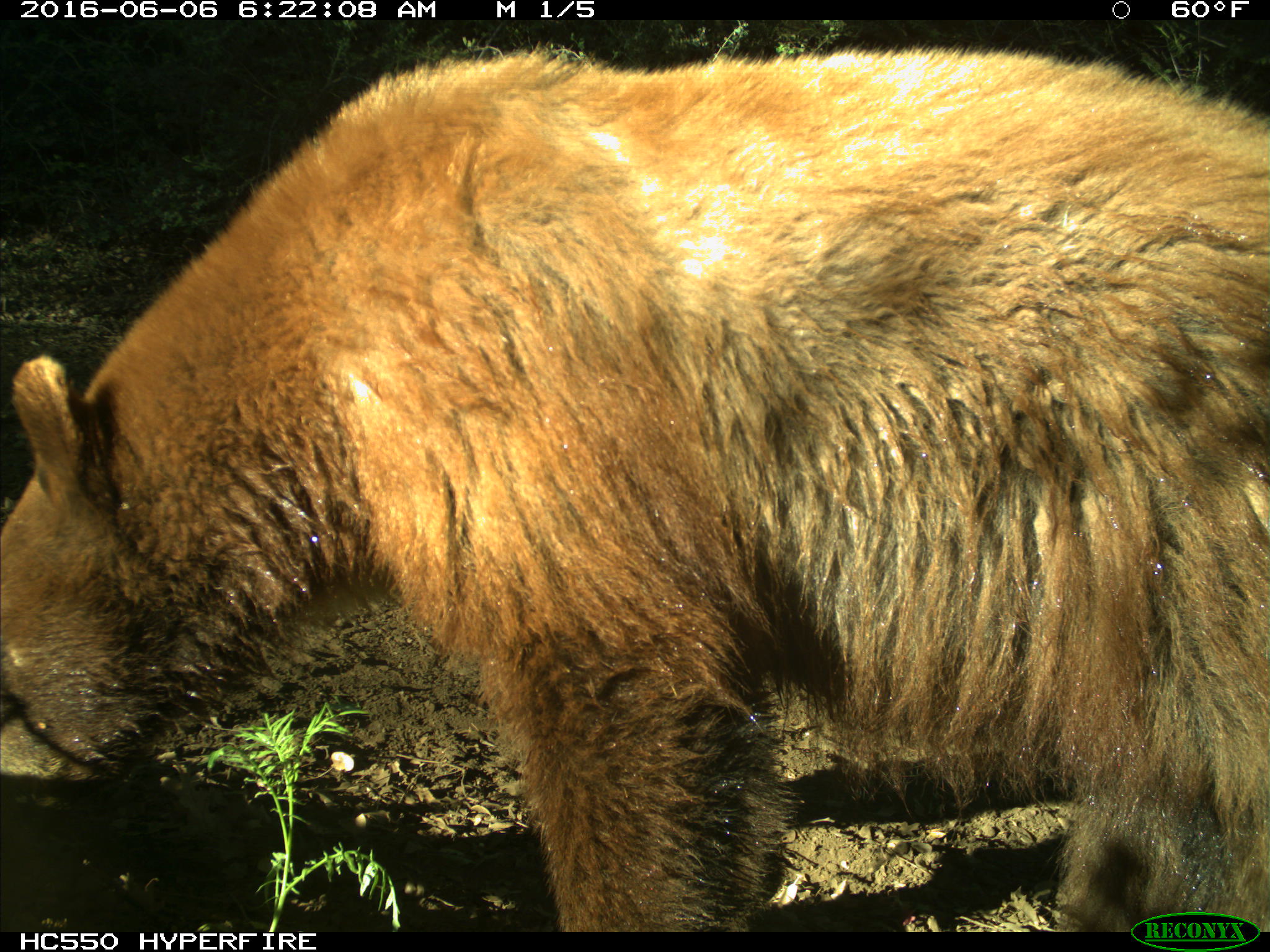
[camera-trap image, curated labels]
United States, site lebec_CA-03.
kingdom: Animalia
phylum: Chordata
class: Mammalia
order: Carnivora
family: Ursidae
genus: Ursus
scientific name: Ursus americanus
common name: american black bear